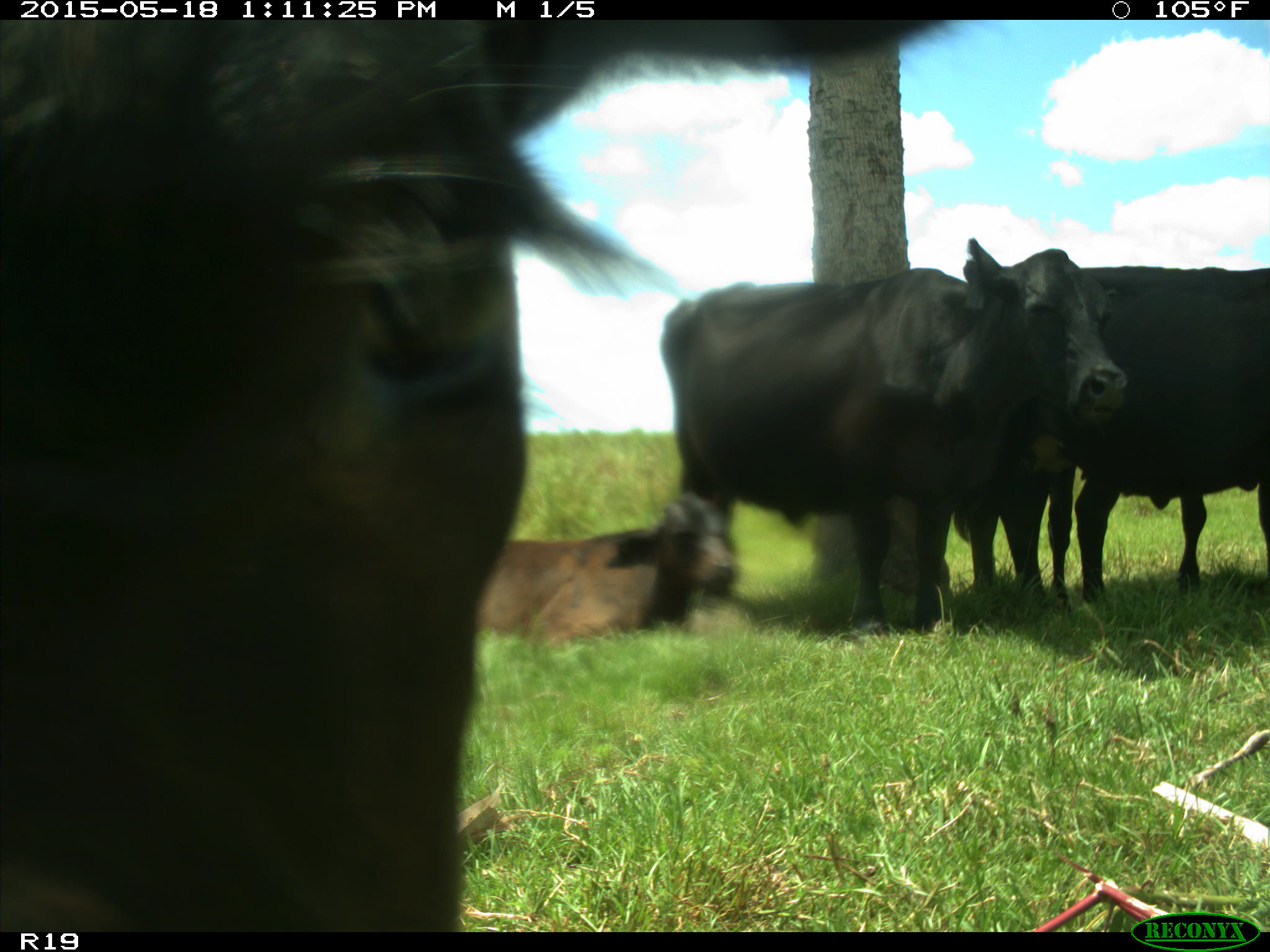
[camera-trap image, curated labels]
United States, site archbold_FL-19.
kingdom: Animalia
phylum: Chordata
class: Mammalia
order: Artiodactyla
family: Bovidae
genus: Bos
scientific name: Bos taurus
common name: domestic cow